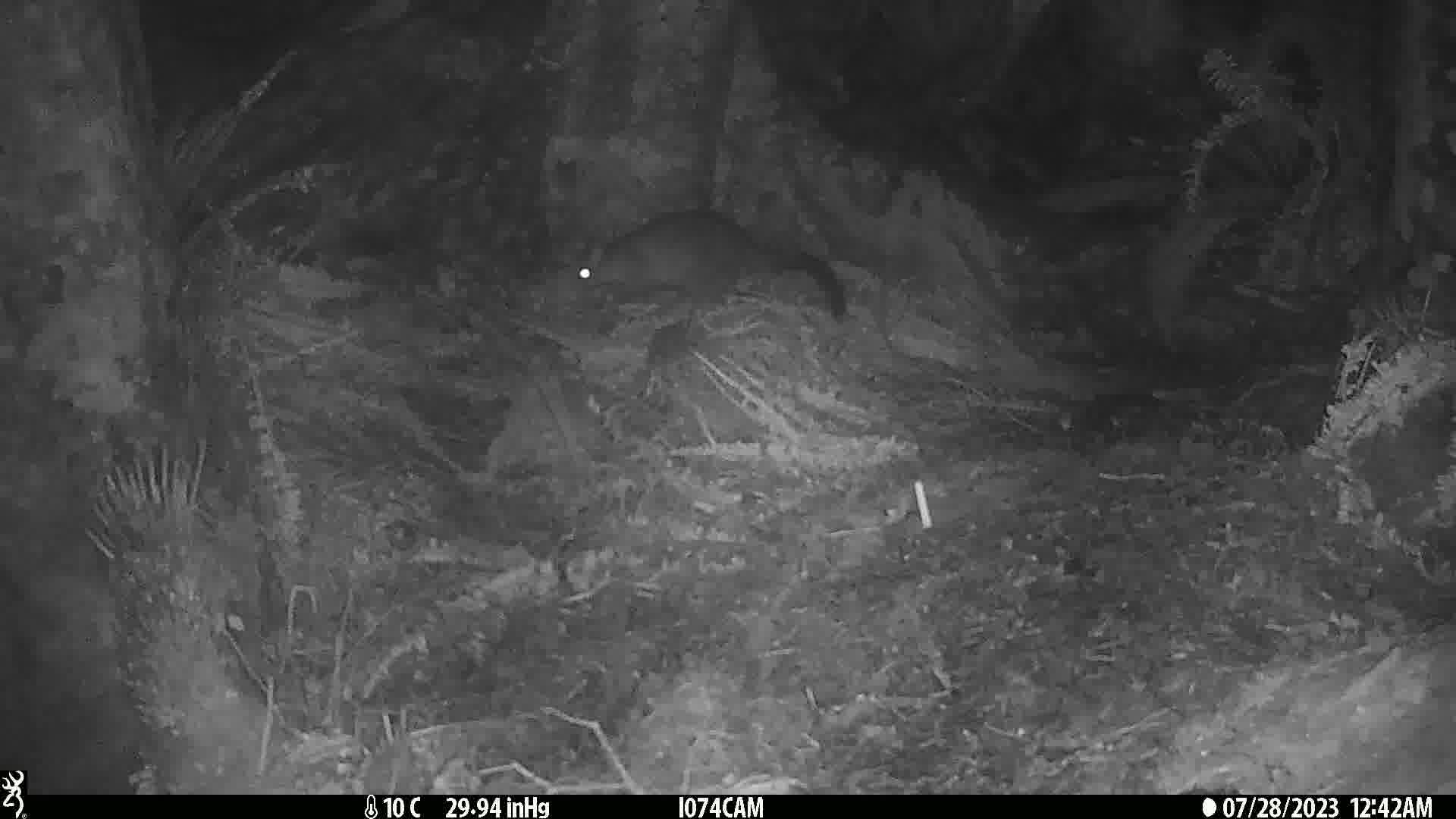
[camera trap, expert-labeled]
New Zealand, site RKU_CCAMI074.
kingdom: Animalia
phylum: Chordata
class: Mammalia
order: Diprotodontia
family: Phalangeridae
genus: Trichosurus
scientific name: Trichosurus vulpecula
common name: common brushtail possum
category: possum